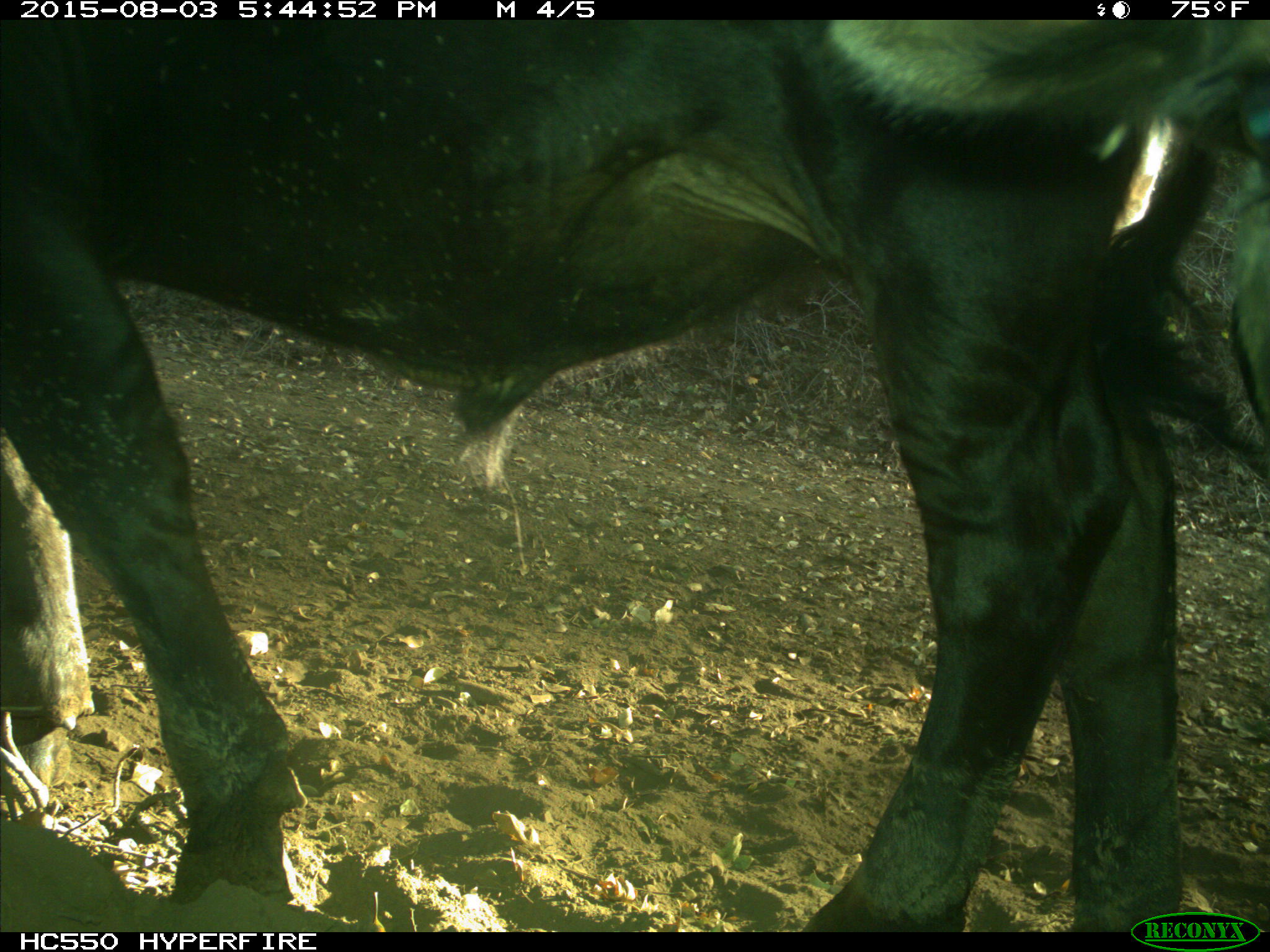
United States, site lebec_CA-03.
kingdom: Animalia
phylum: Chordata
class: Mammalia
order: Artiodactyla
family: Bovidae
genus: Bos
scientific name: Bos taurus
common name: domestic cow